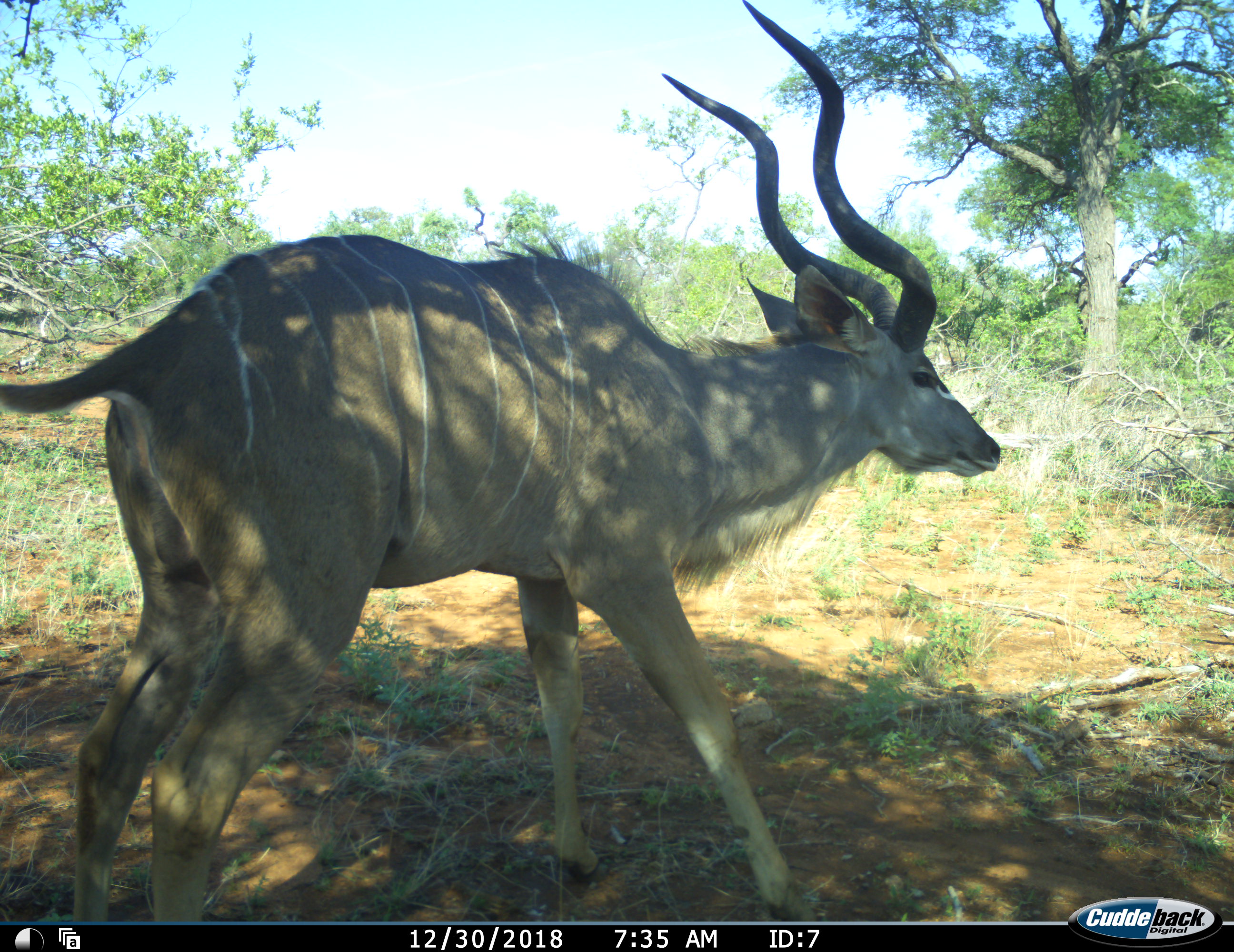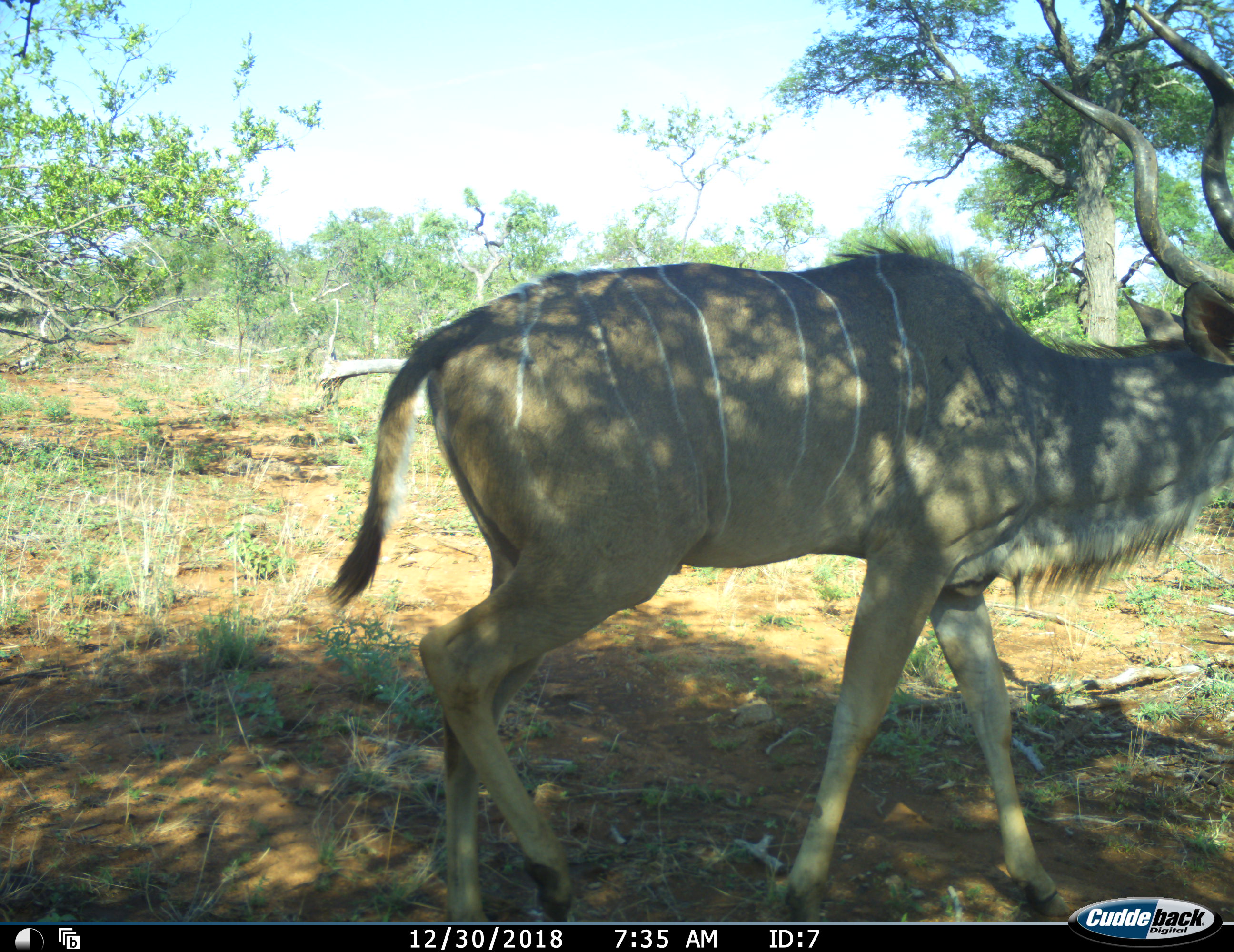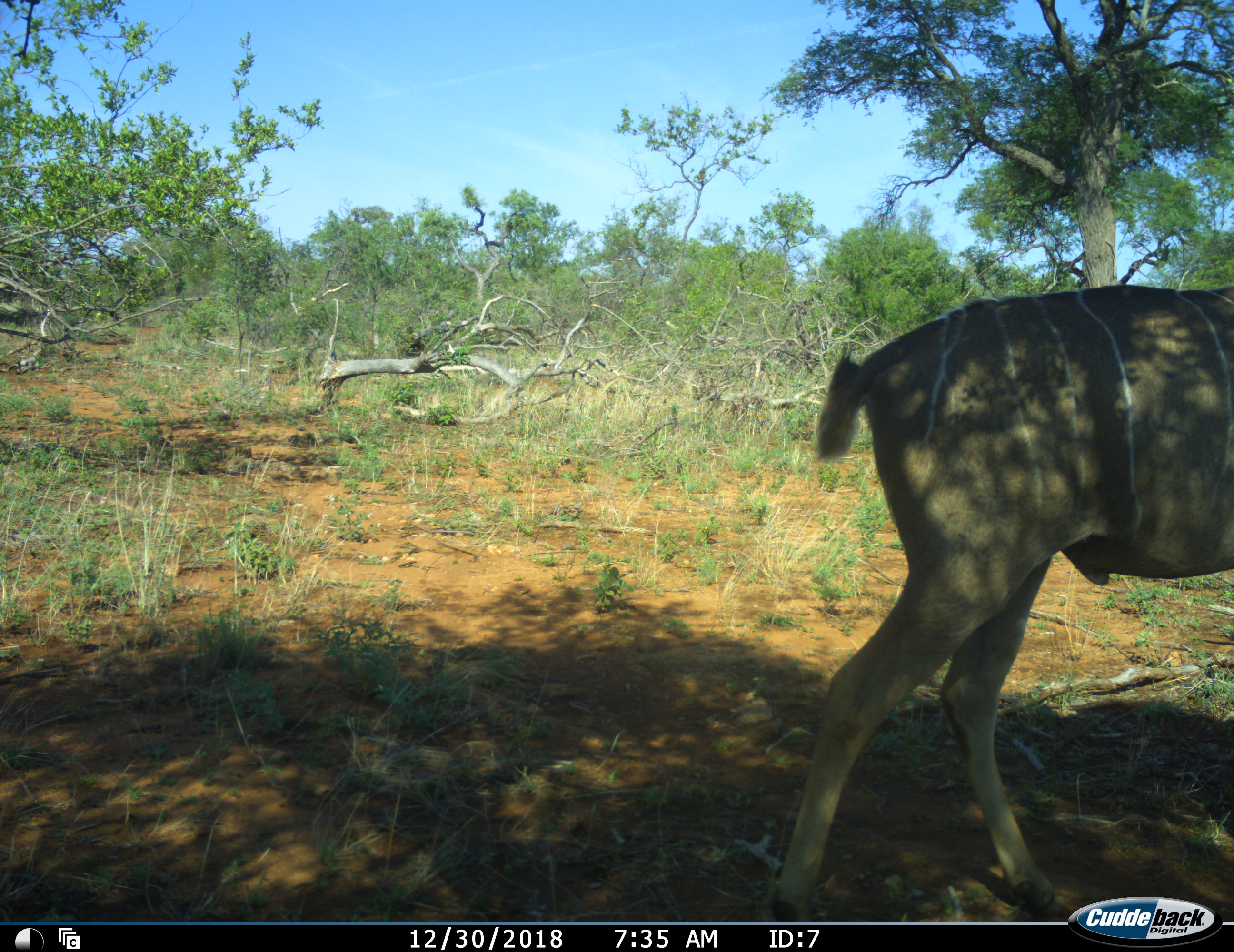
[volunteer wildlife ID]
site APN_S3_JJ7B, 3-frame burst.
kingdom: Animalia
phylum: Chordata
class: Mammalia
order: Artiodactyla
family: Bovidae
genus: Tragelaphus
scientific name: Tragelaphus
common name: kudu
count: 1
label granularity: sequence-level